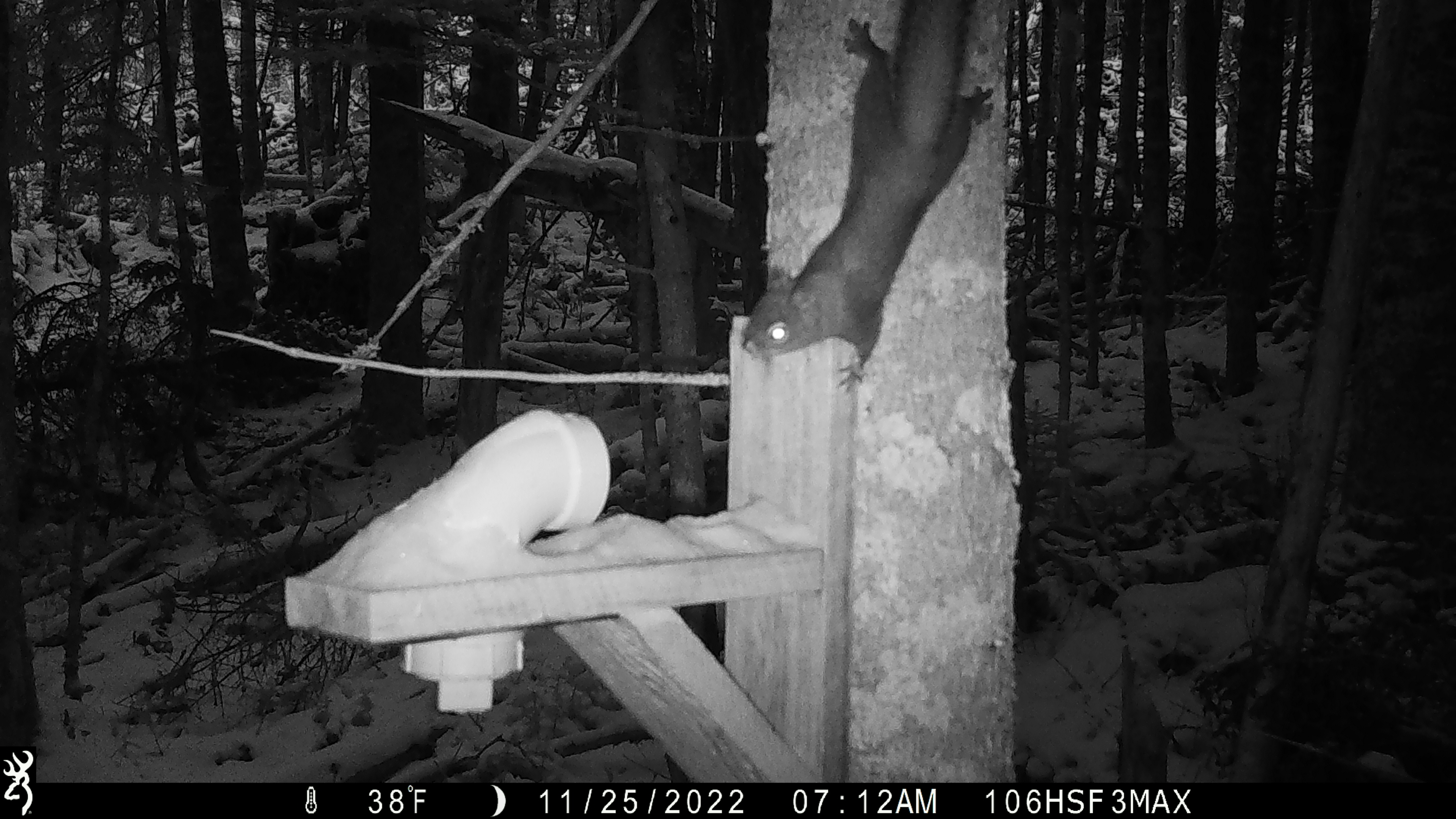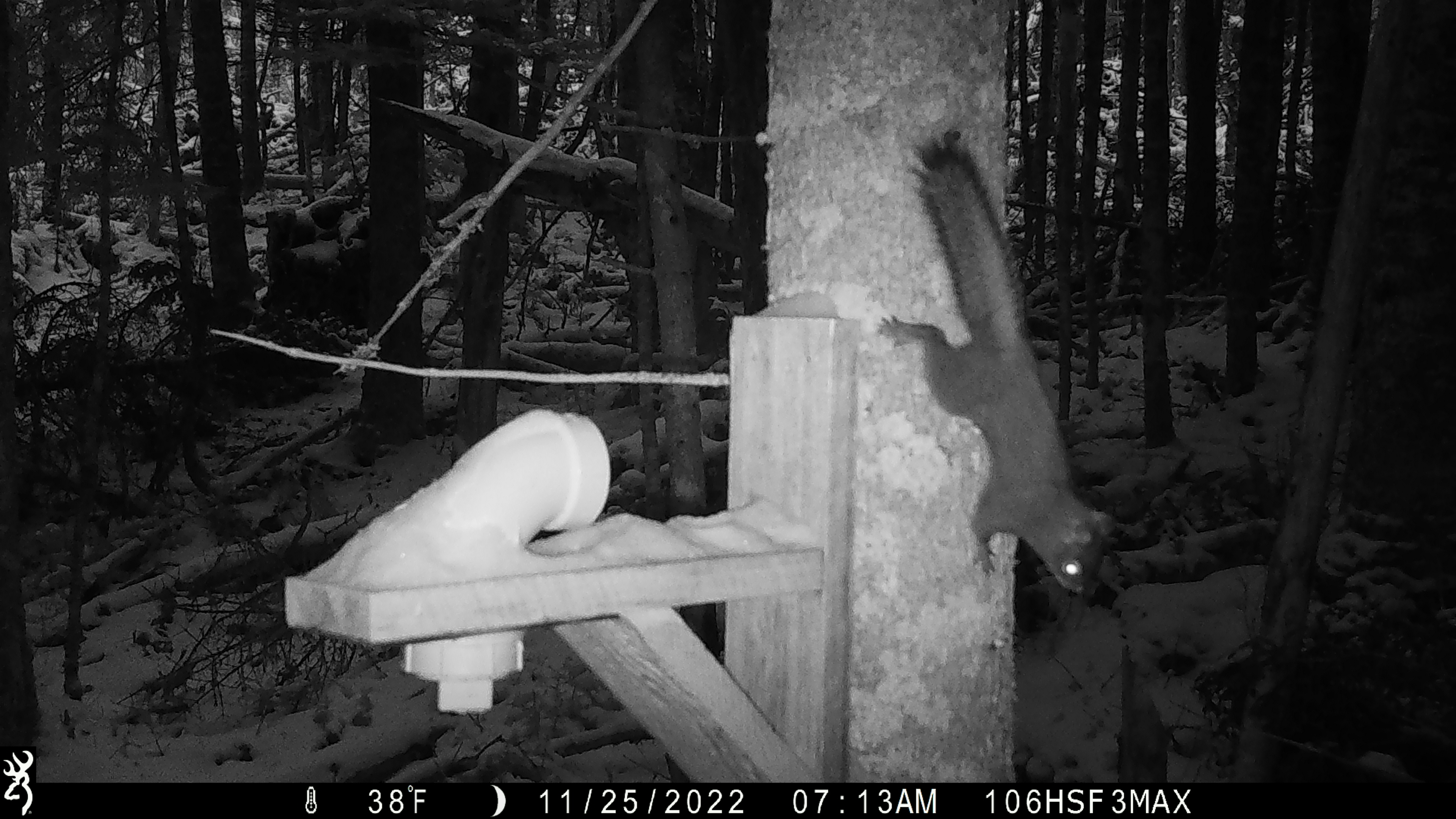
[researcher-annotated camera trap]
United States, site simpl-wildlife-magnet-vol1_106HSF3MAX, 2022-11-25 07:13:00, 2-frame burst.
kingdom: Animalia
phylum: Chordata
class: Mammalia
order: Rodentia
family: Sciuridae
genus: Tamiasciurus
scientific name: Tamiasciurus hudsonicus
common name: red squirrel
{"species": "red squirrel (Tamiasciurus hudsonicus)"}